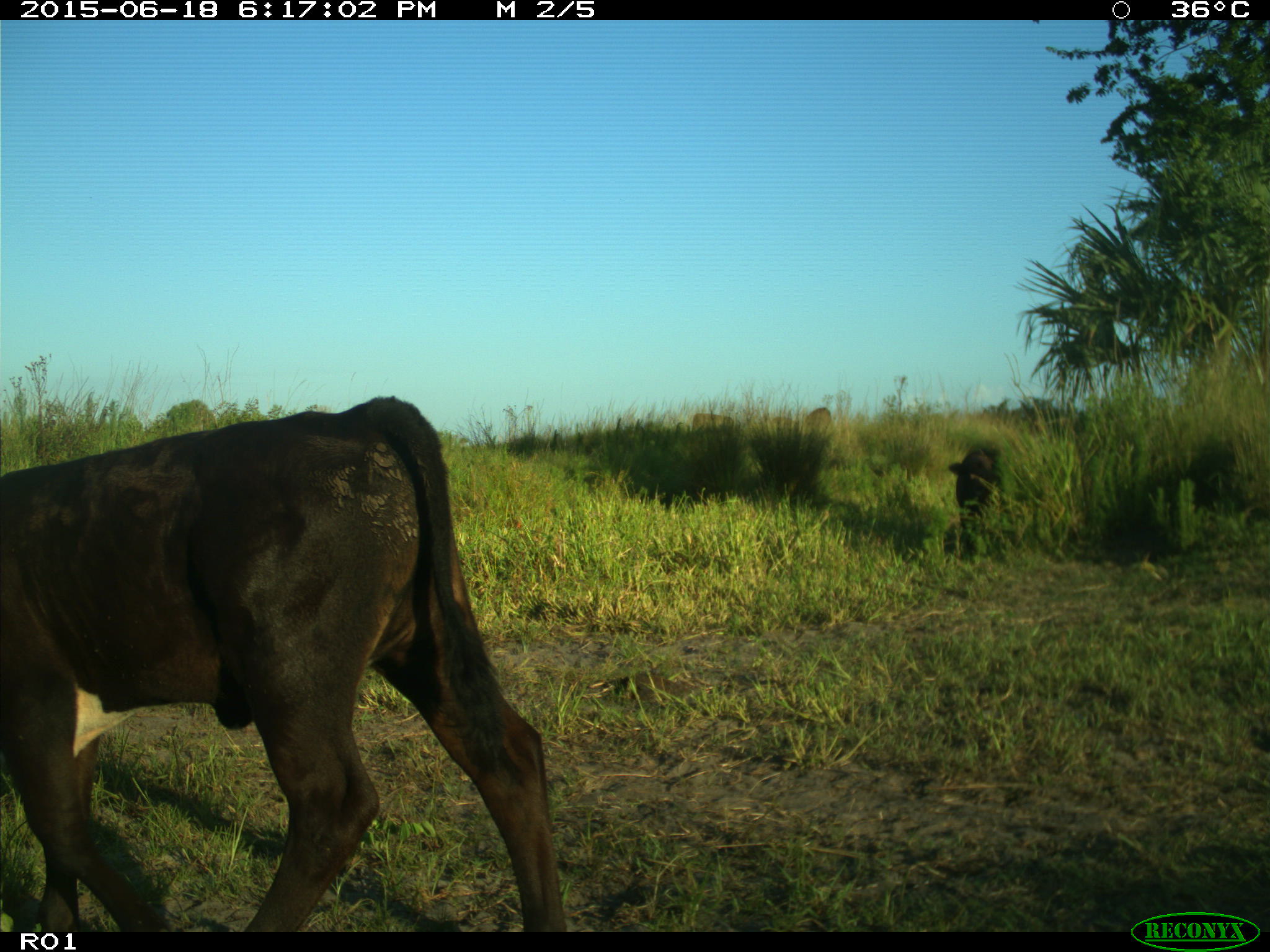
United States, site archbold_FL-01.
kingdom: Animalia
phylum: Chordata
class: Mammalia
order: Artiodactyla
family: Bovidae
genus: Bos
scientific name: Bos taurus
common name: domestic cow